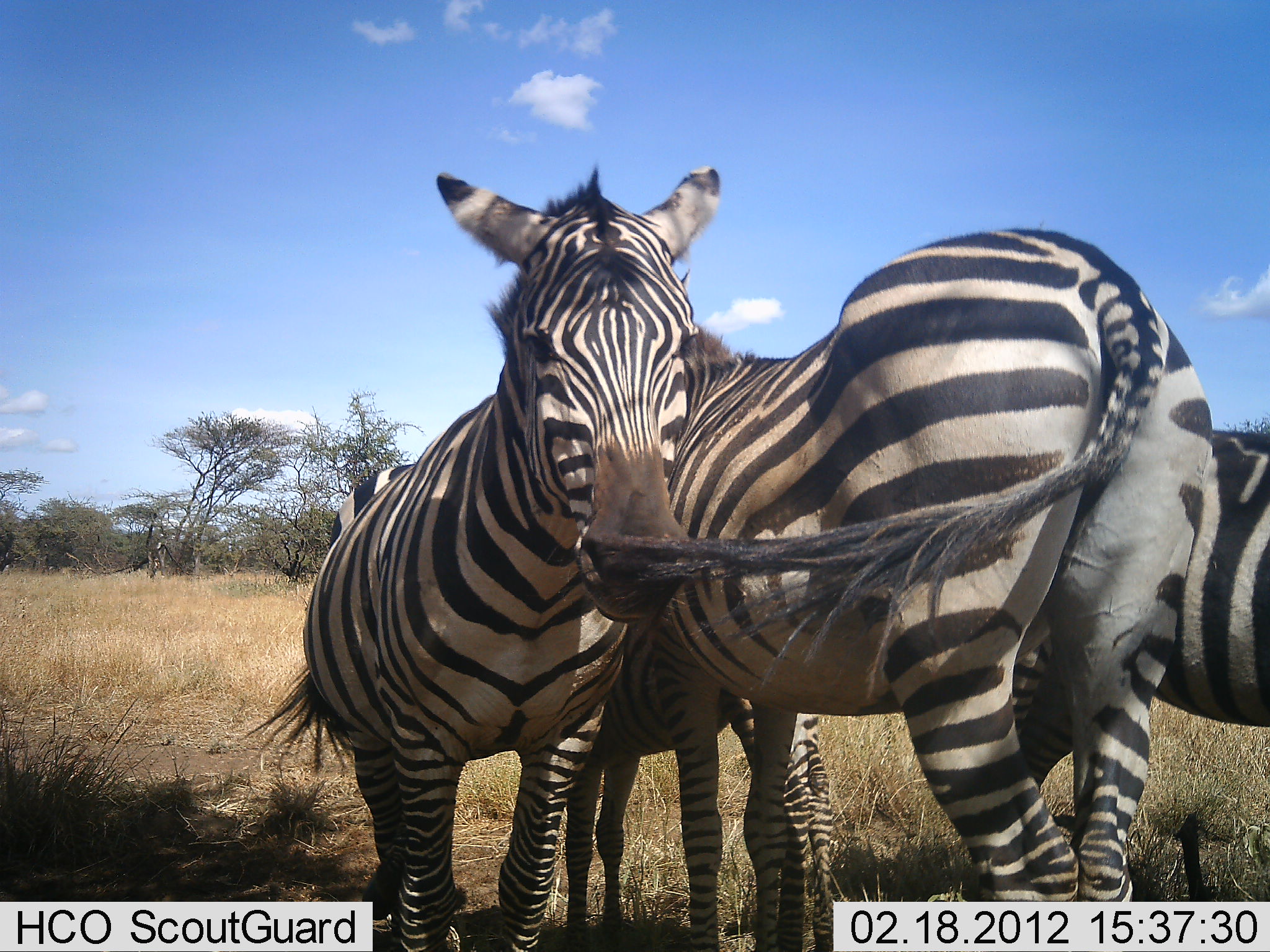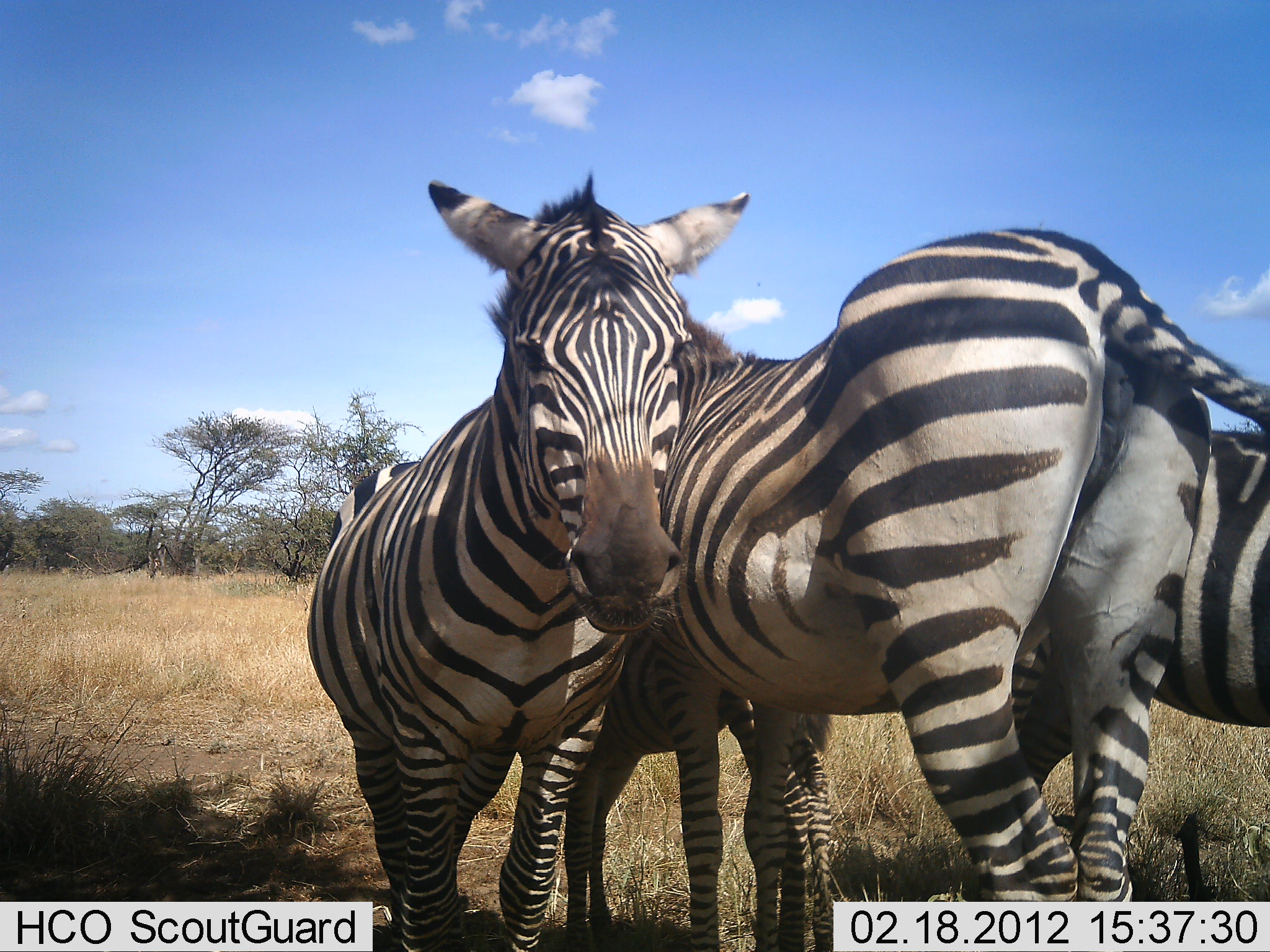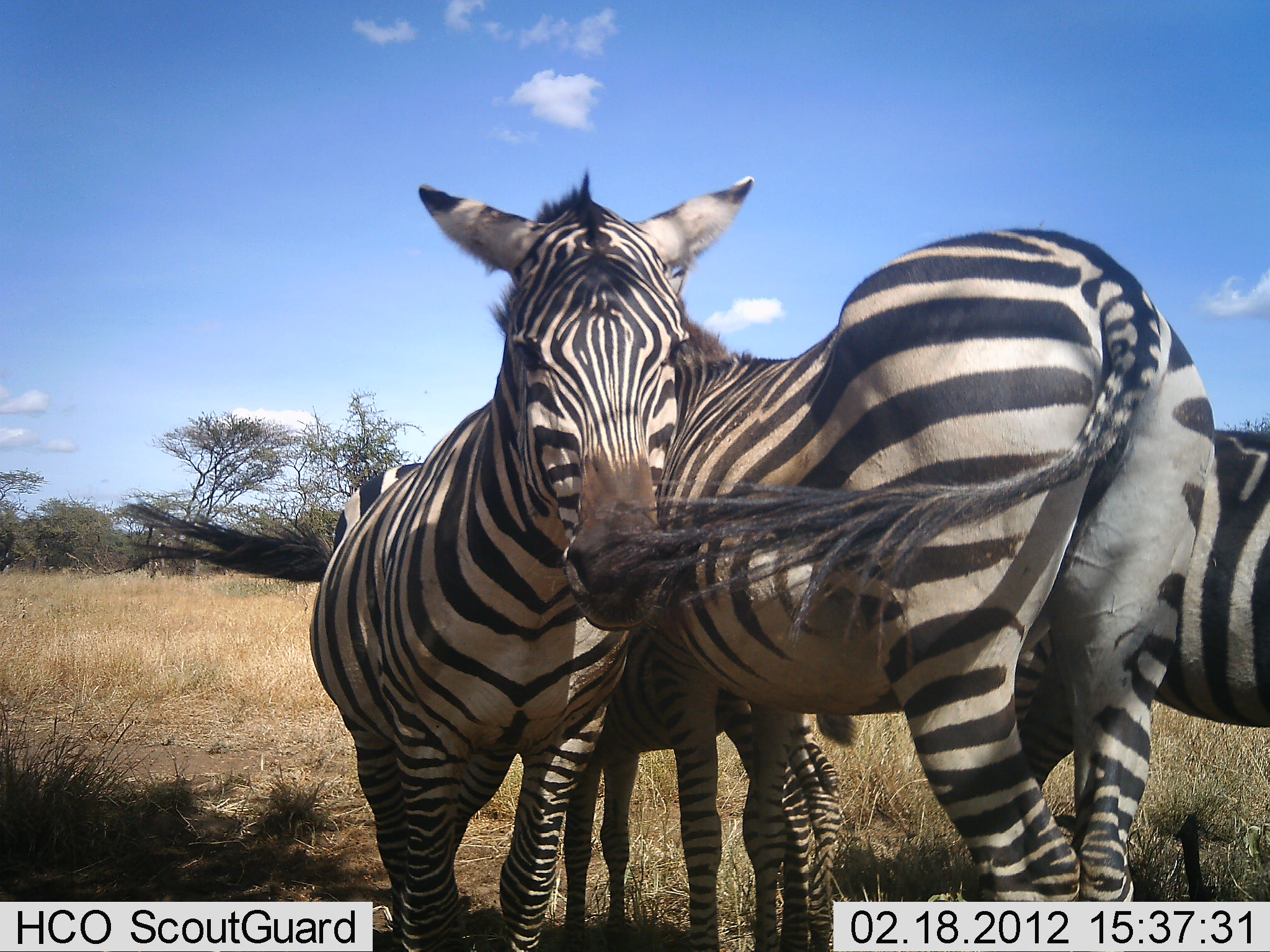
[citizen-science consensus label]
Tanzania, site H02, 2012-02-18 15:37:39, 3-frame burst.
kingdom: Animalia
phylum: Chordata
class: Mammalia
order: Perissodactyla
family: Equidae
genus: Equus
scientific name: Equus quagga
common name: plains zebra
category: zebra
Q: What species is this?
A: Zebra (plains zebra) (Equus quagga).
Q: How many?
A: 4.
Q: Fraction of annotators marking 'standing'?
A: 100%.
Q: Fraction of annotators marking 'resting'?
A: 12%.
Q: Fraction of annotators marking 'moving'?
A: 0%.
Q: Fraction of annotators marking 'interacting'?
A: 6%.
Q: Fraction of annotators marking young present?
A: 38%.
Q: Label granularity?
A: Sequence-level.